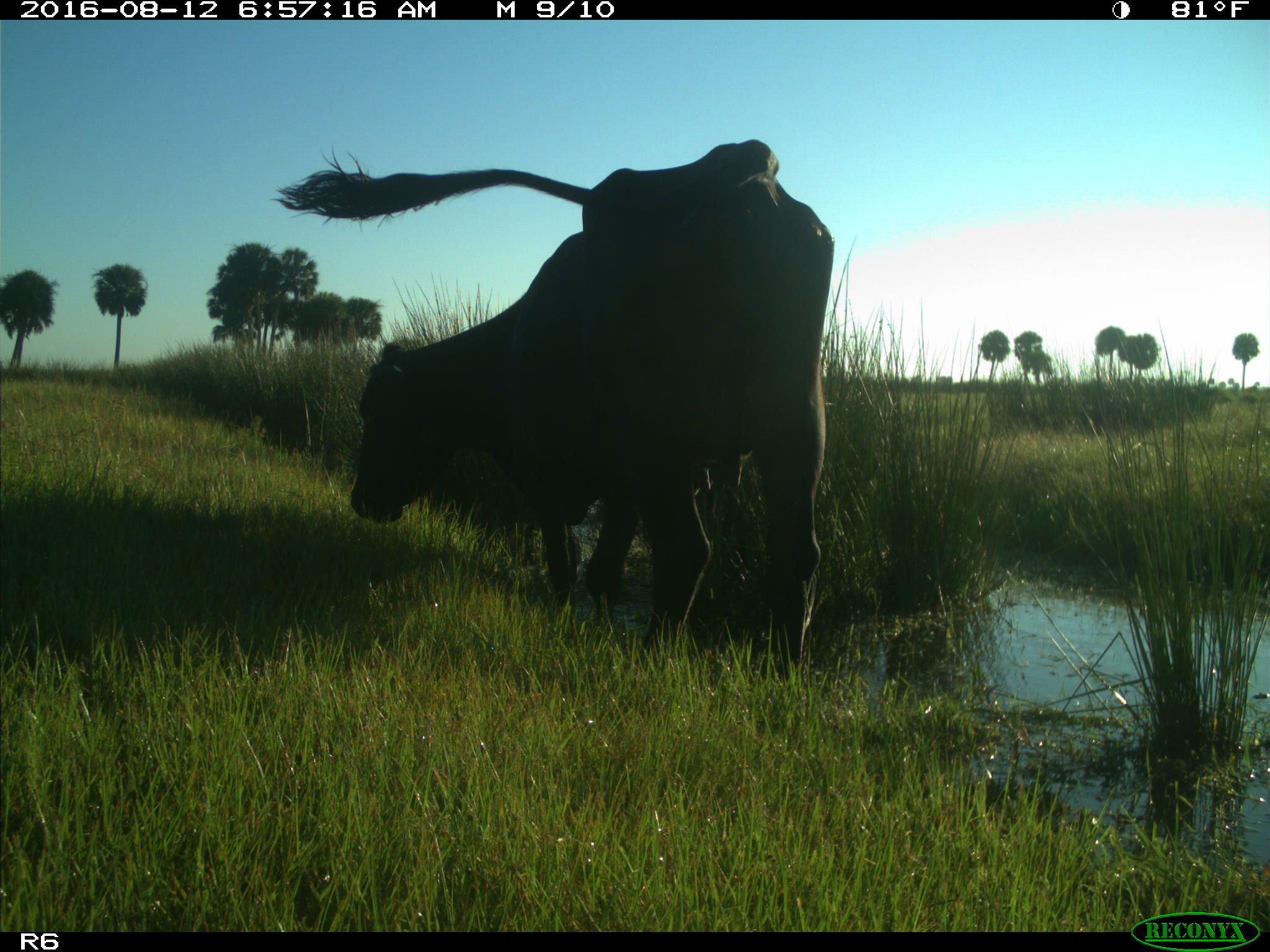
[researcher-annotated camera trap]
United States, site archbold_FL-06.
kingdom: Animalia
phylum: Chordata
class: Mammalia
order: Artiodactyla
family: Bovidae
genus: Bos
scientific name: Bos taurus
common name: domestic cow